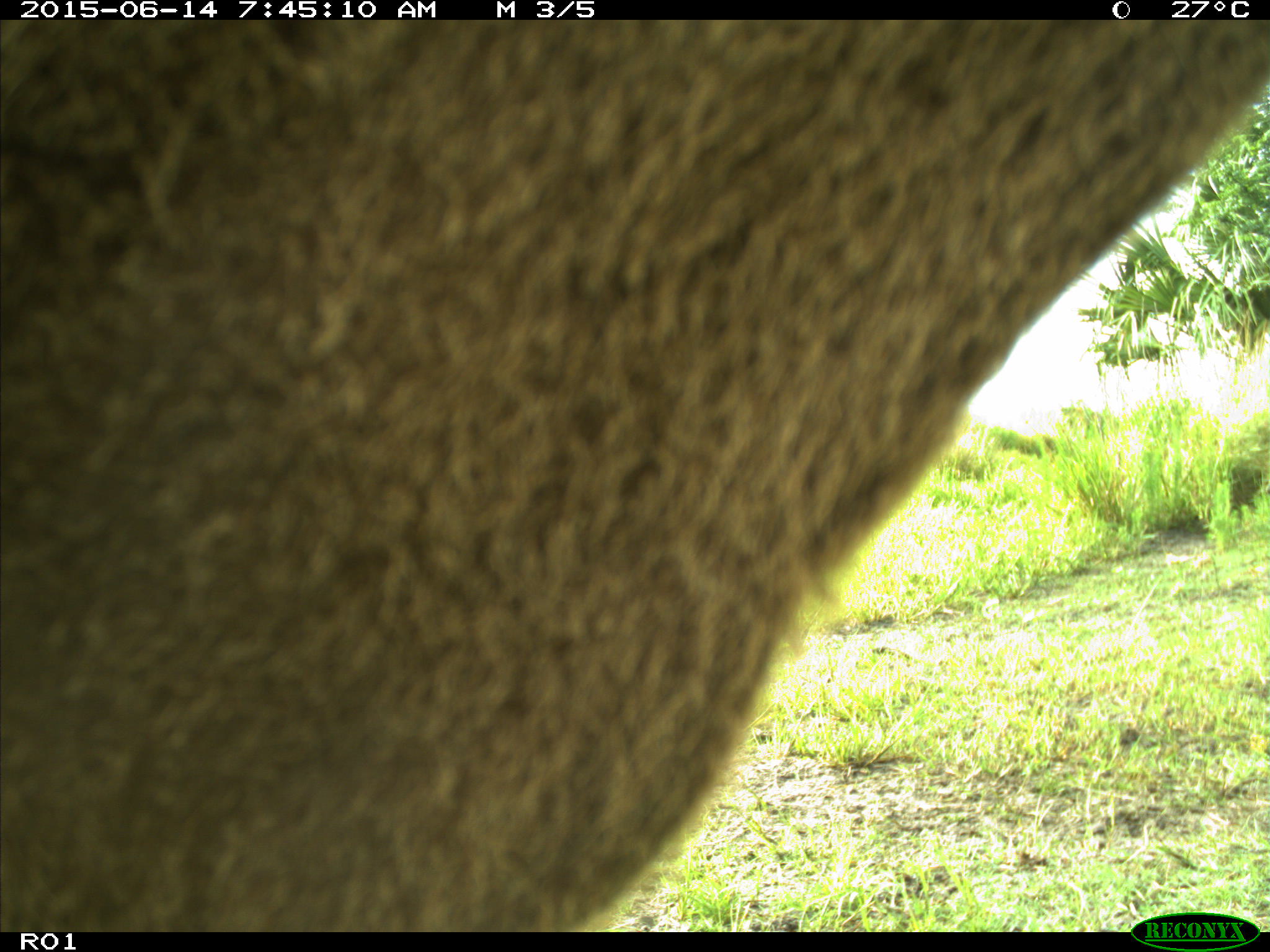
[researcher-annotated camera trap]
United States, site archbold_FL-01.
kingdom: Animalia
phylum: Chordata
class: Mammalia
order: Artiodactyla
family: Bovidae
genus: Bos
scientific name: Bos taurus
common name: domestic cow